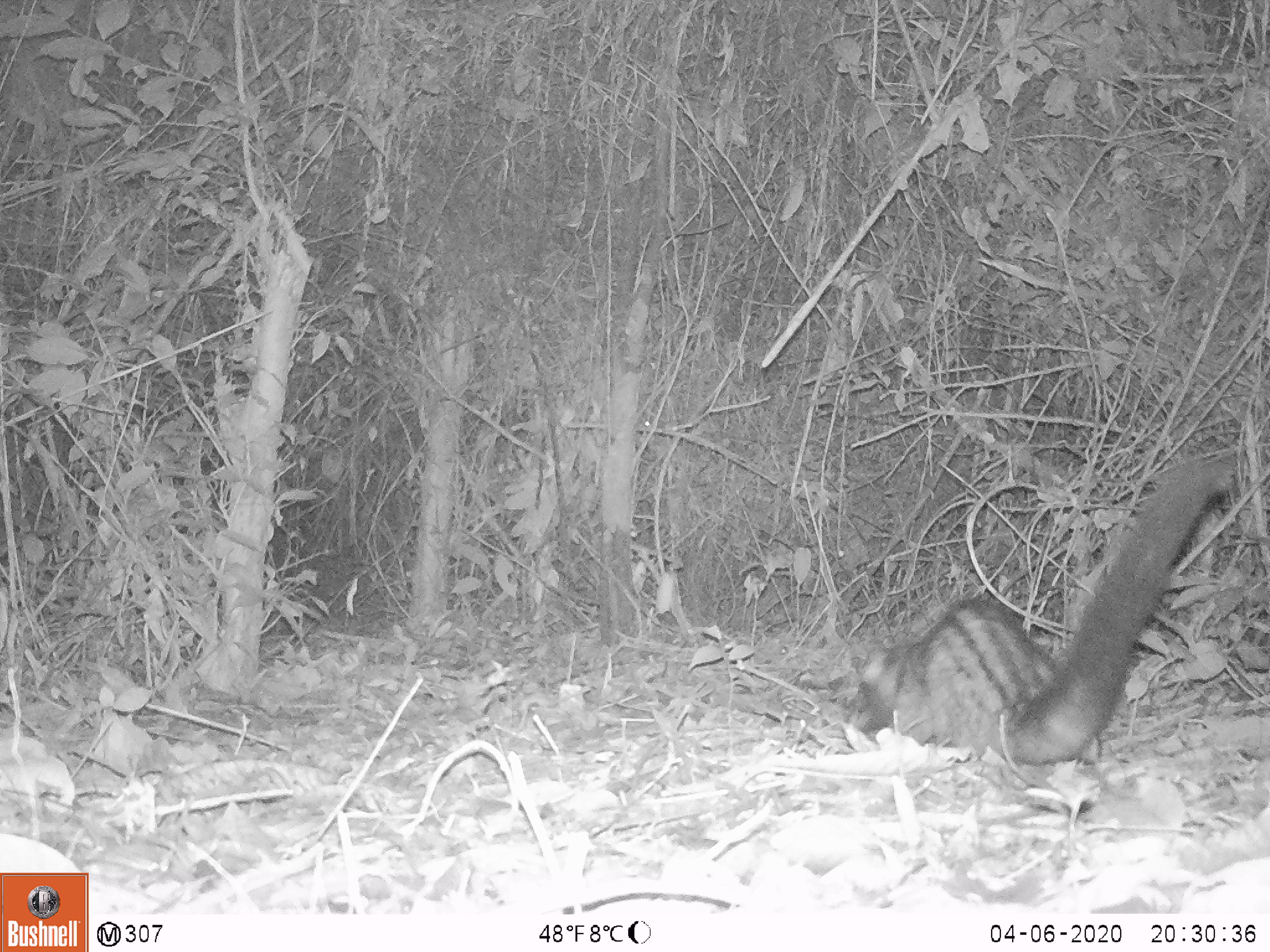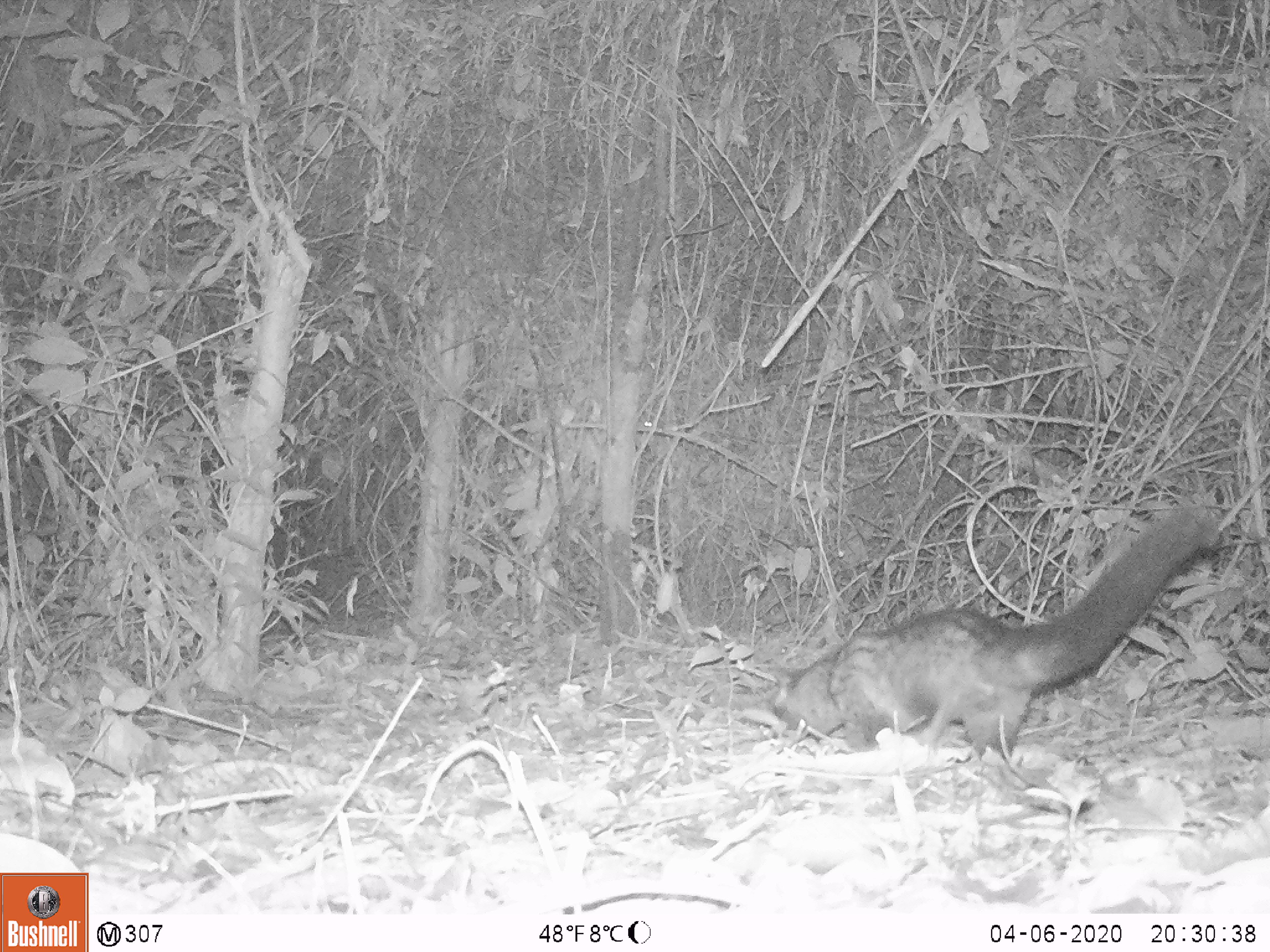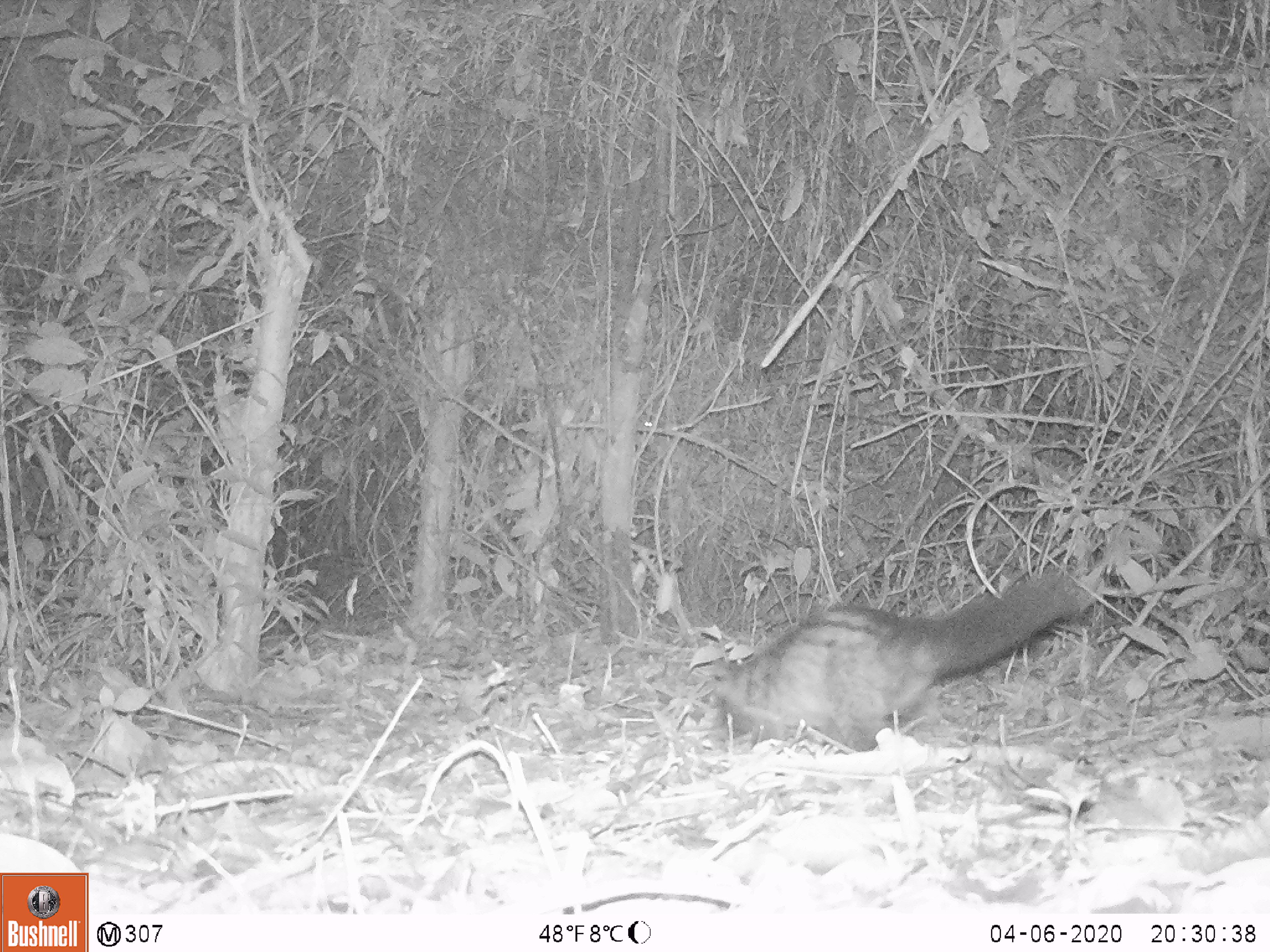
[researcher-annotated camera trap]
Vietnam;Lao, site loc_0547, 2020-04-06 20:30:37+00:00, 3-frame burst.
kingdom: Animalia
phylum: Chordata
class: Mammalia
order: Carnivora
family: Viverridae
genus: Paradoxurus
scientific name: Paradoxurus hermaphroditus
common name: common palm civet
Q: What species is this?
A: Common palm civet (Paradoxurus hermaphroditus).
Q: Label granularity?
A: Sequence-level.